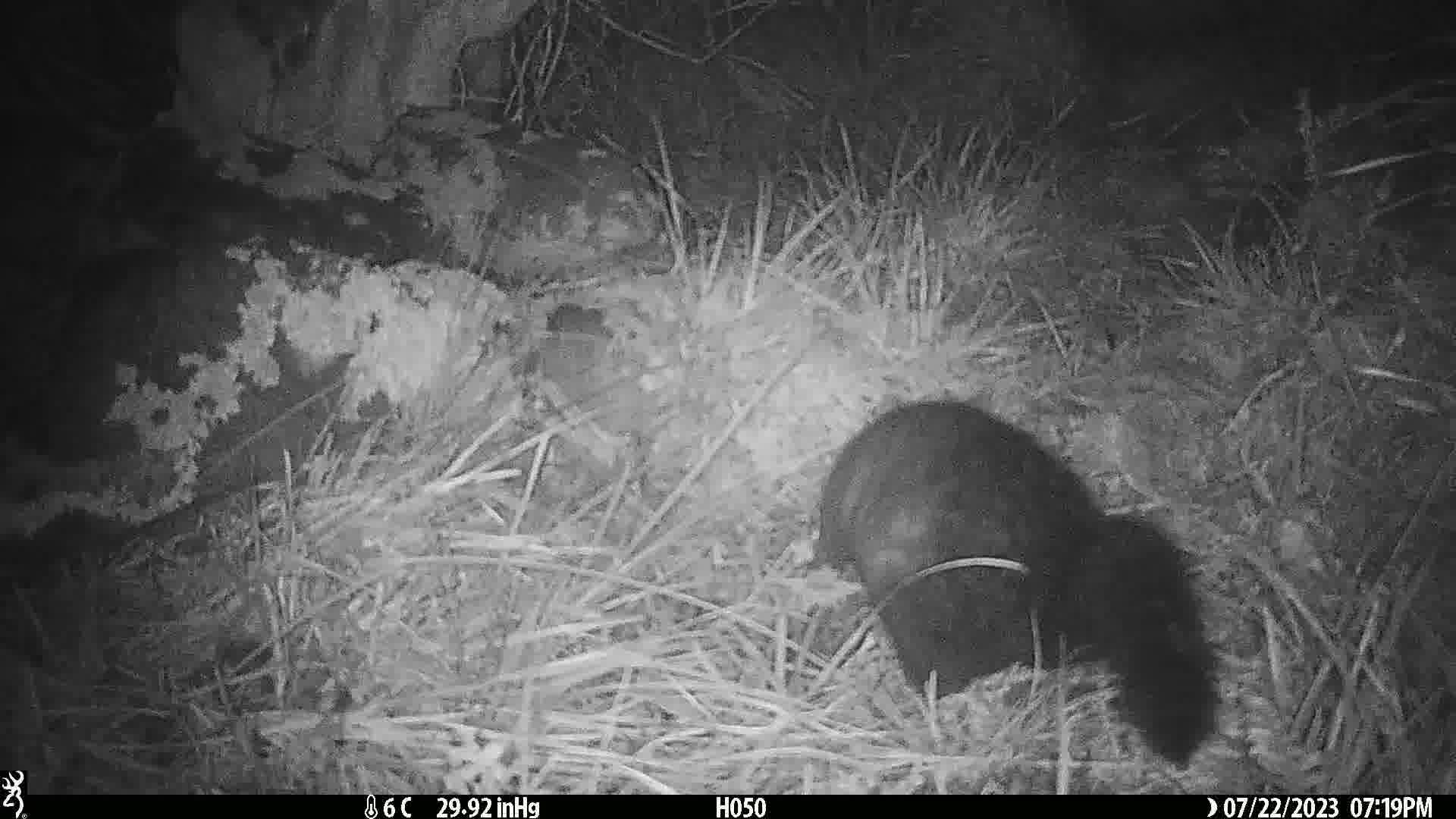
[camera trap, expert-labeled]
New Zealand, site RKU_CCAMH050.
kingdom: Animalia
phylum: Chordata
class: Mammalia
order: Diprotodontia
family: Phalangeridae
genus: Trichosurus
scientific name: Trichosurus vulpecula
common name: common brushtail possum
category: possum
Possum (common brushtail possum) (Trichosurus vulpecula).